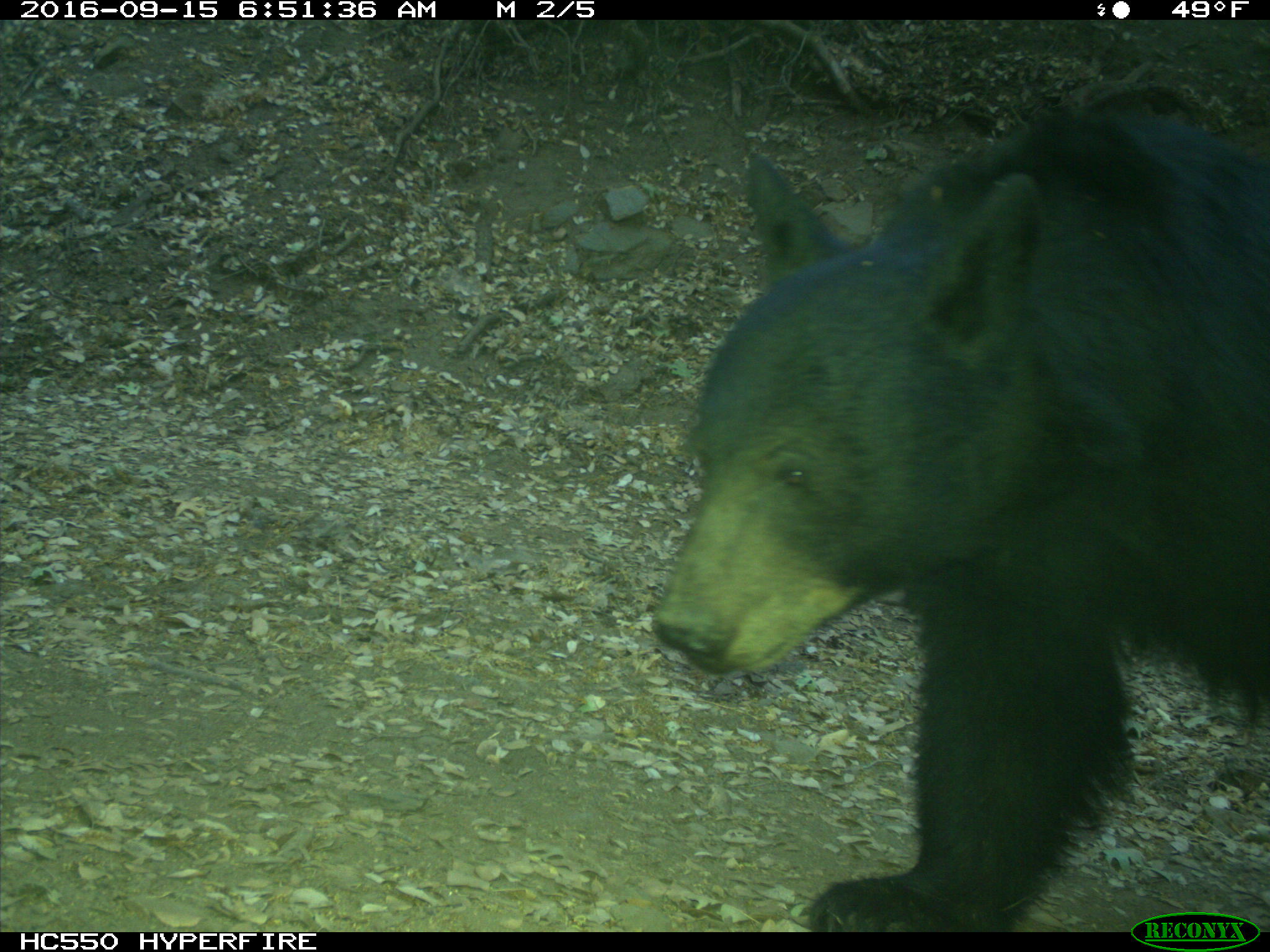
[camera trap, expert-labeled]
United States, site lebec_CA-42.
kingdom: Animalia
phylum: Chordata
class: Mammalia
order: Carnivora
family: Ursidae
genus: Ursus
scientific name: Ursus americanus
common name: american black bear